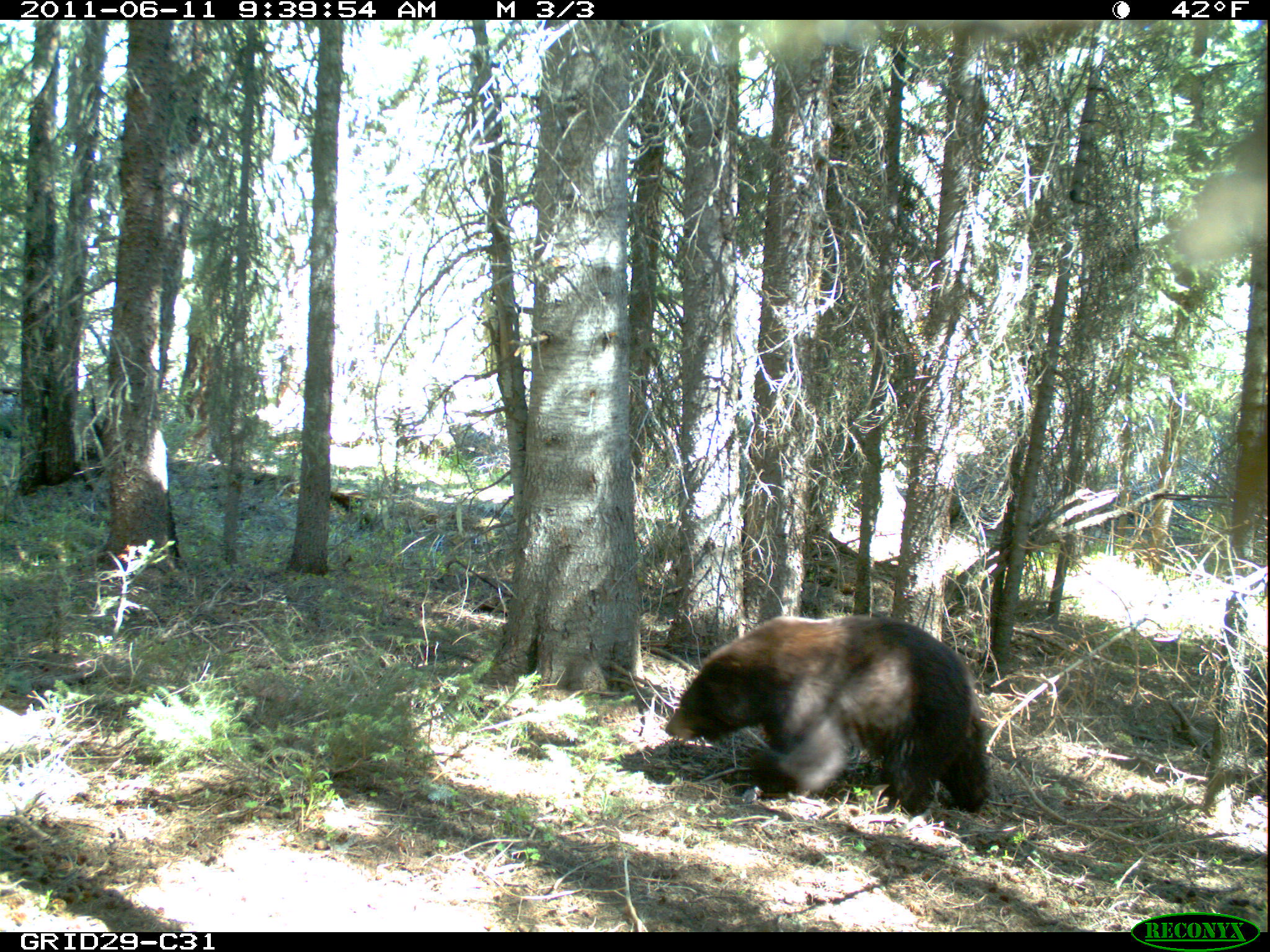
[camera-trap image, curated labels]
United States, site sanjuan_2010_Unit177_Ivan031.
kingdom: Animalia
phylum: Chordata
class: Mammalia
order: Carnivora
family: Ursidae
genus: Ursus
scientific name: Ursus americanus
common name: american black bear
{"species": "Ursus americanus (american black bear)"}